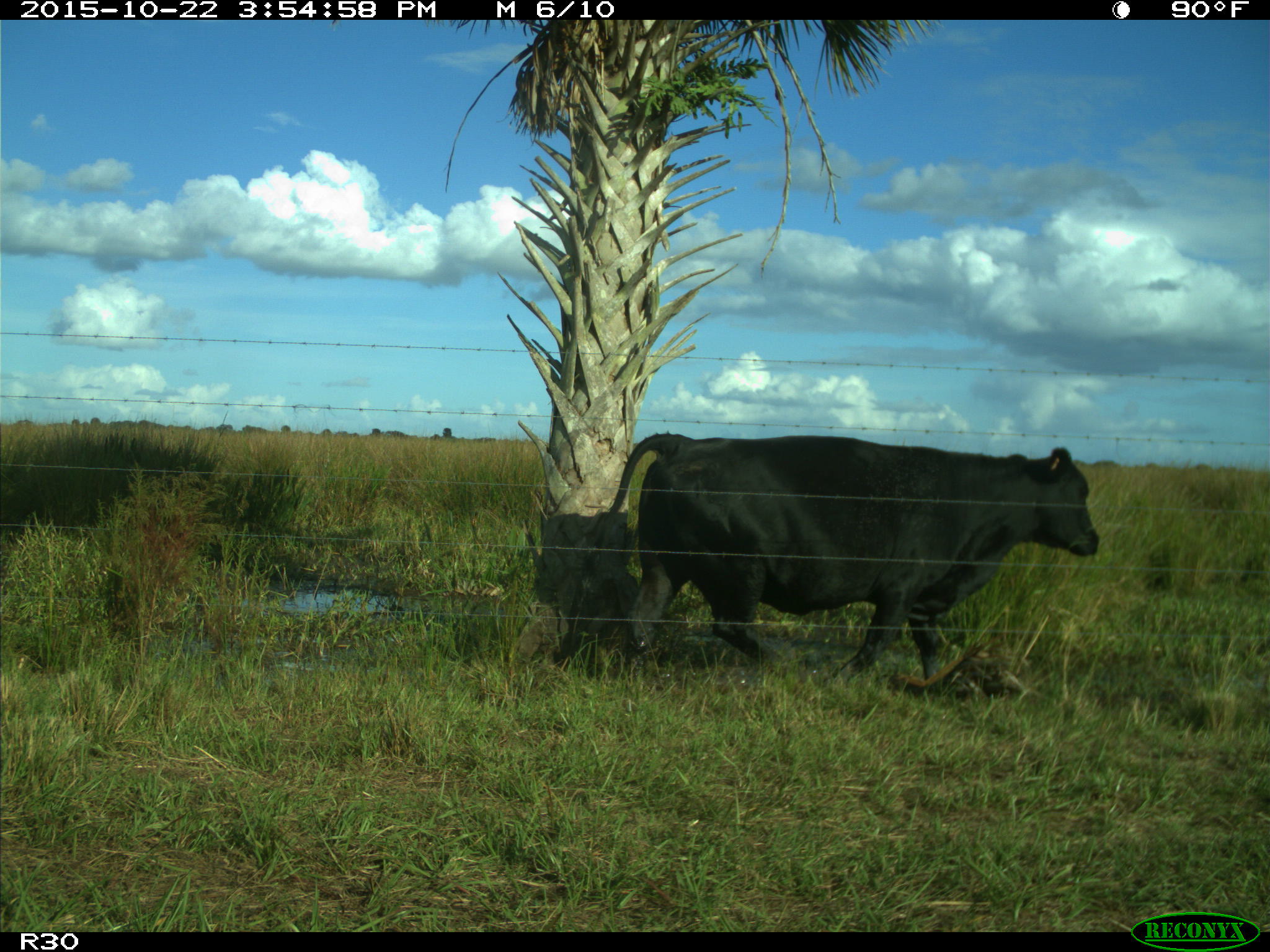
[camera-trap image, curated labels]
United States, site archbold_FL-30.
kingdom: Animalia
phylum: Chordata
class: Mammalia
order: Artiodactyla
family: Bovidae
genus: Bos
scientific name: Bos taurus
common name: domestic cow